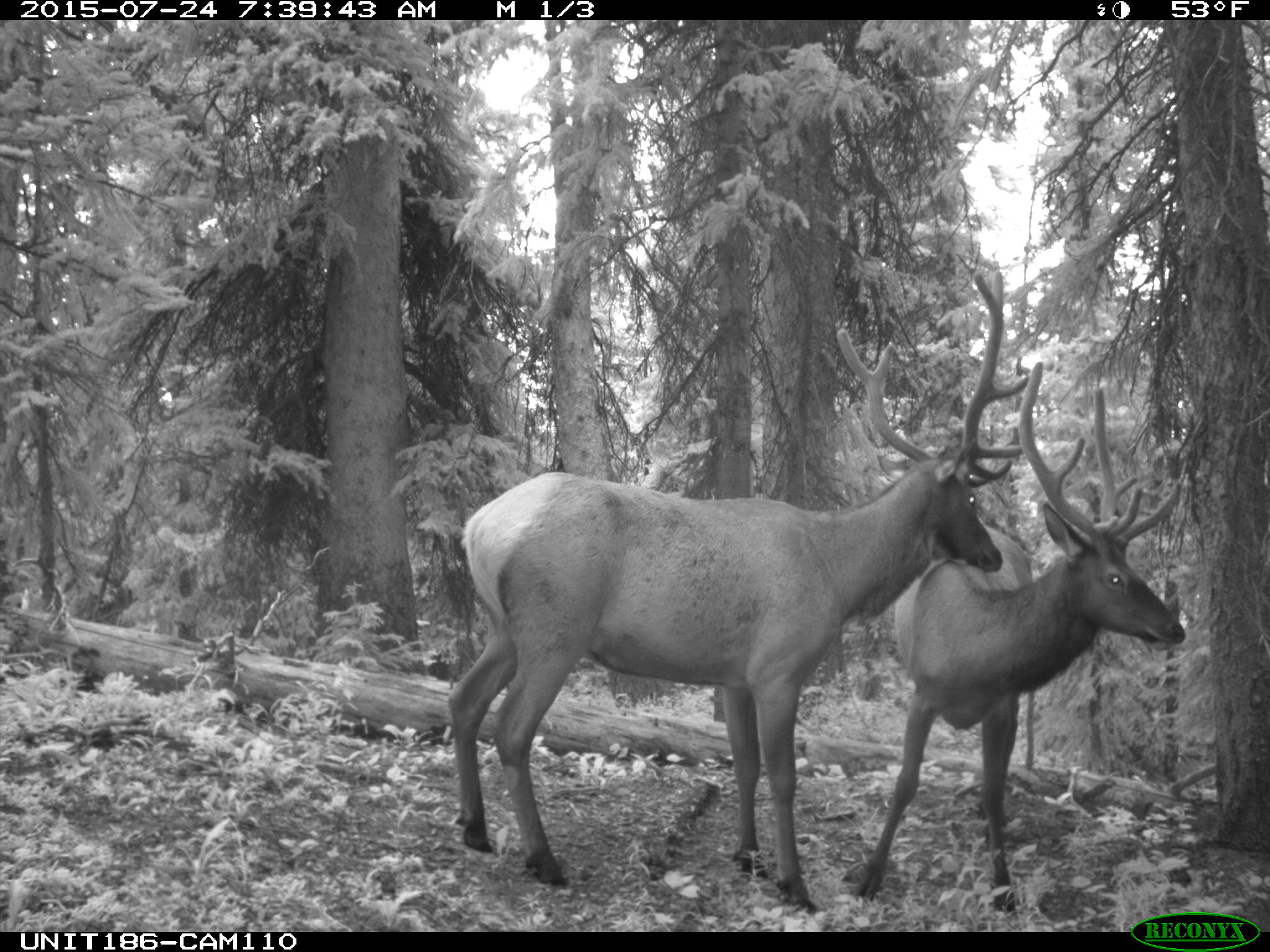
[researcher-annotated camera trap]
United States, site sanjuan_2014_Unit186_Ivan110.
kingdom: Animalia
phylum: Chordata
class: Mammalia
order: Artiodactyla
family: Cervidae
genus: Cervus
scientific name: Cervus elaphus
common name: red deer